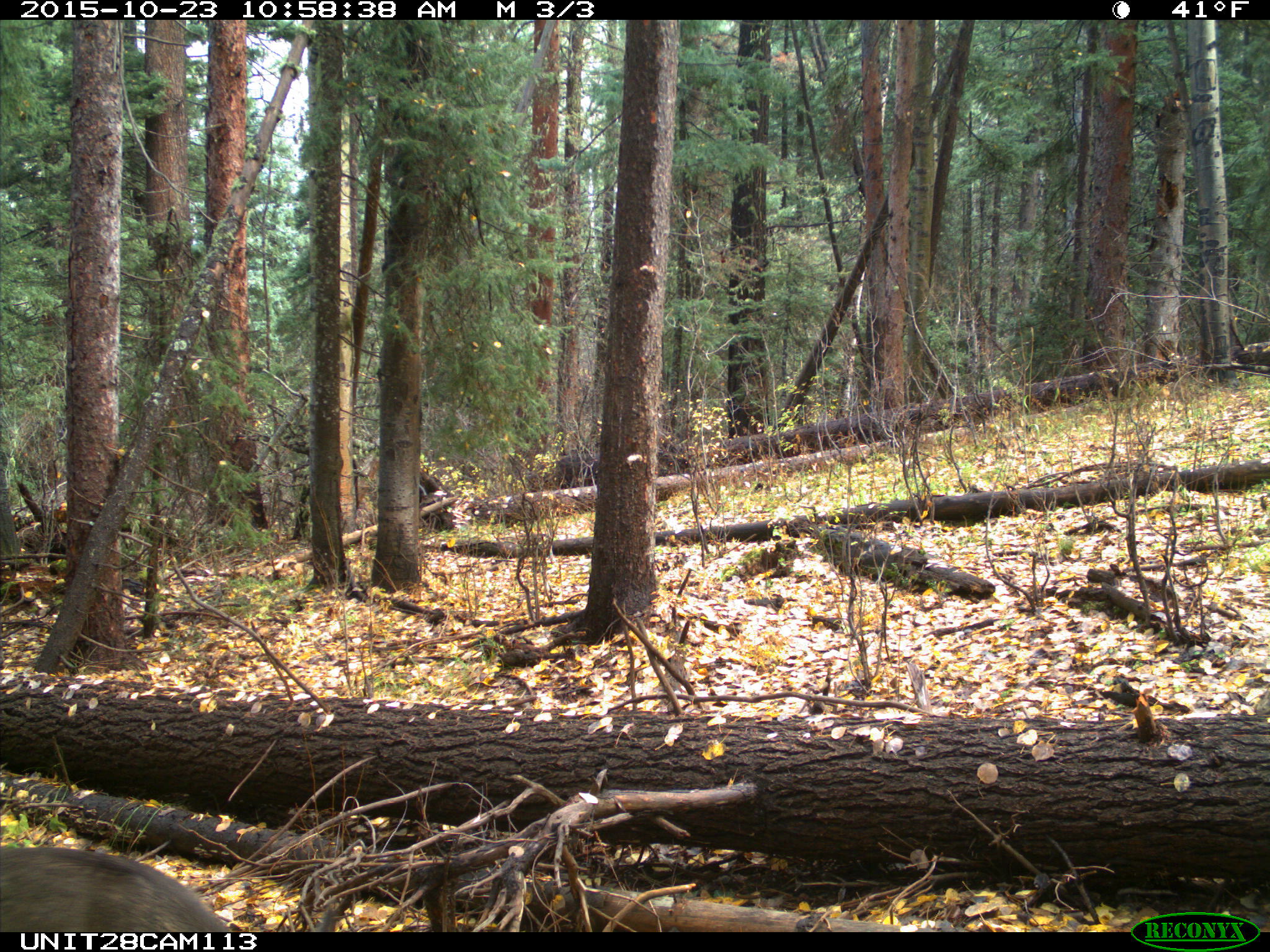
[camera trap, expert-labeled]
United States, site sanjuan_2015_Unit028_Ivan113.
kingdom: Animalia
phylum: Chordata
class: Mammalia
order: Artiodactyla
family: Cervidae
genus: Odocoileus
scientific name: Odocoileus hemionus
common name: mule deer